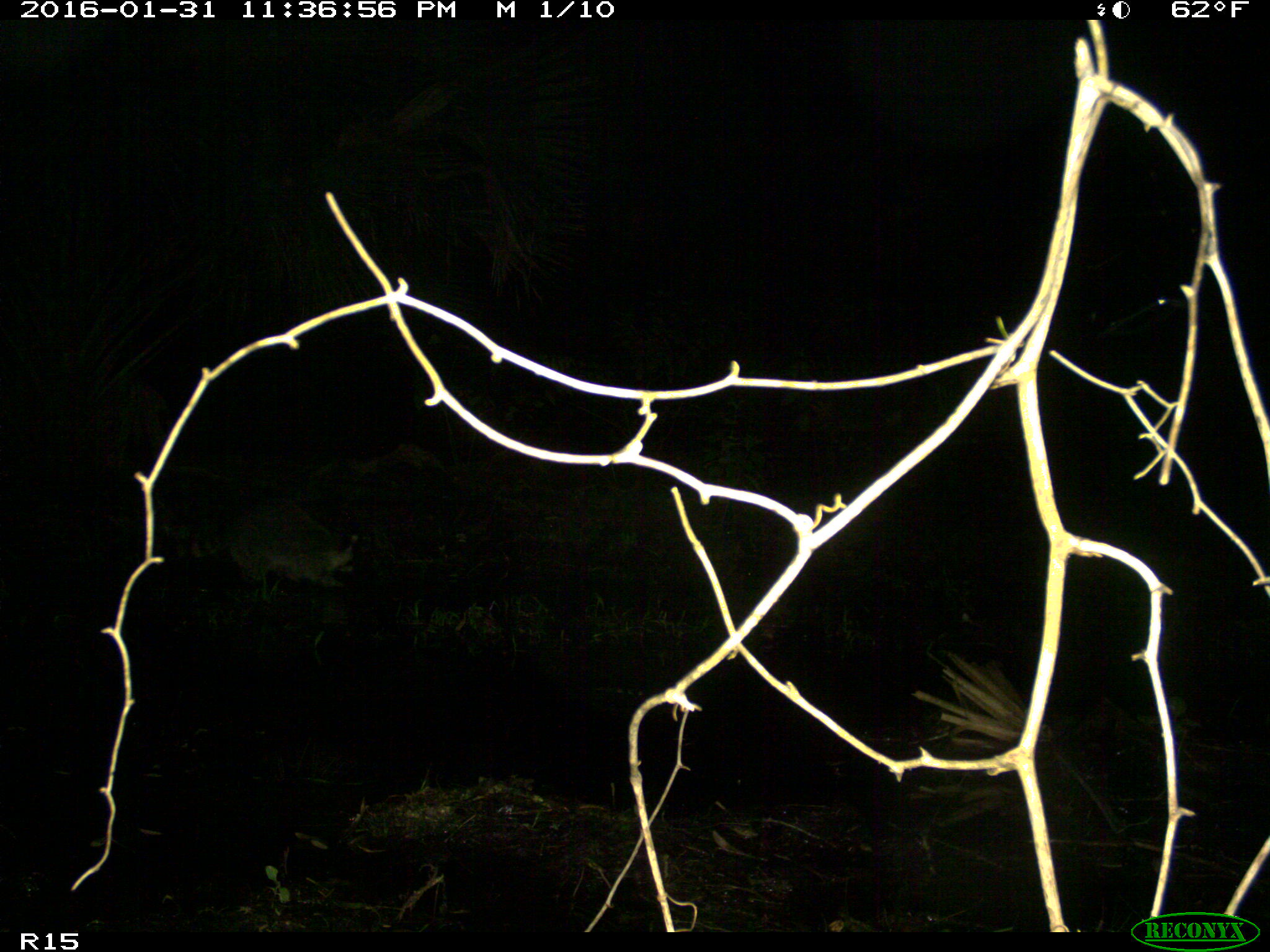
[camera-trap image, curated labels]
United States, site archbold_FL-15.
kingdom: Animalia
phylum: Chordata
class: Mammalia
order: Carnivora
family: Procyonidae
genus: Procyon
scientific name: Procyon lotor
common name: common raccoon